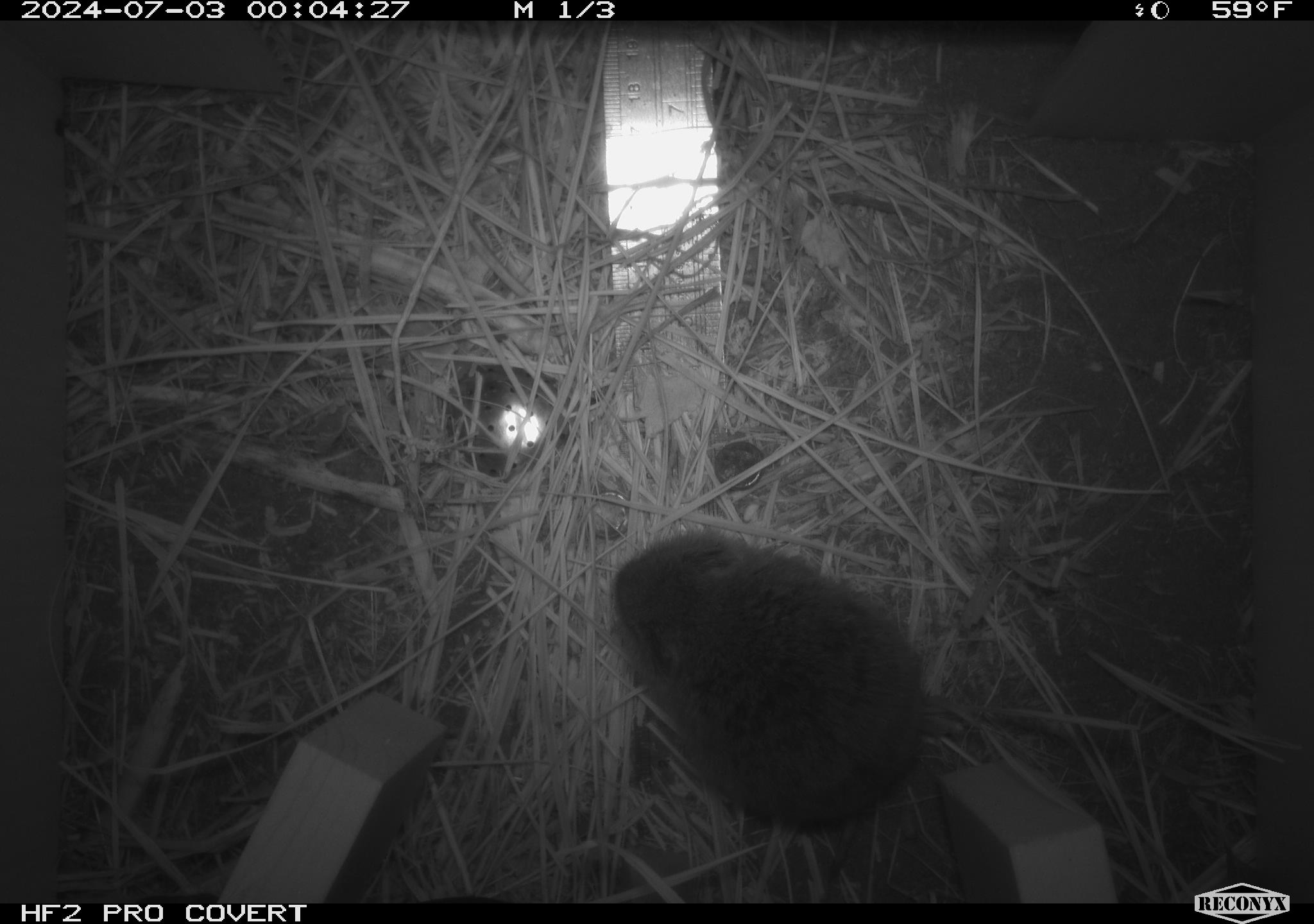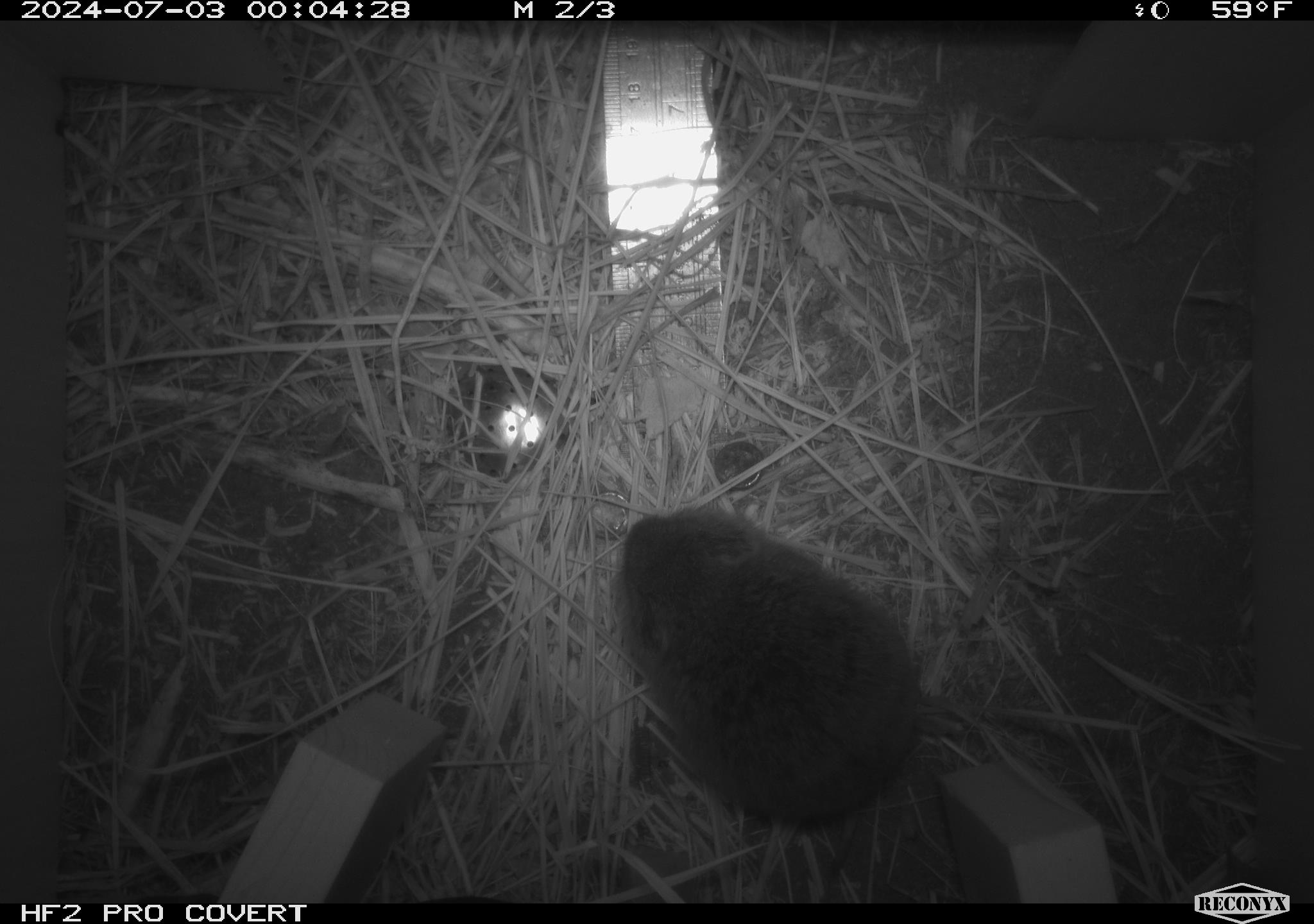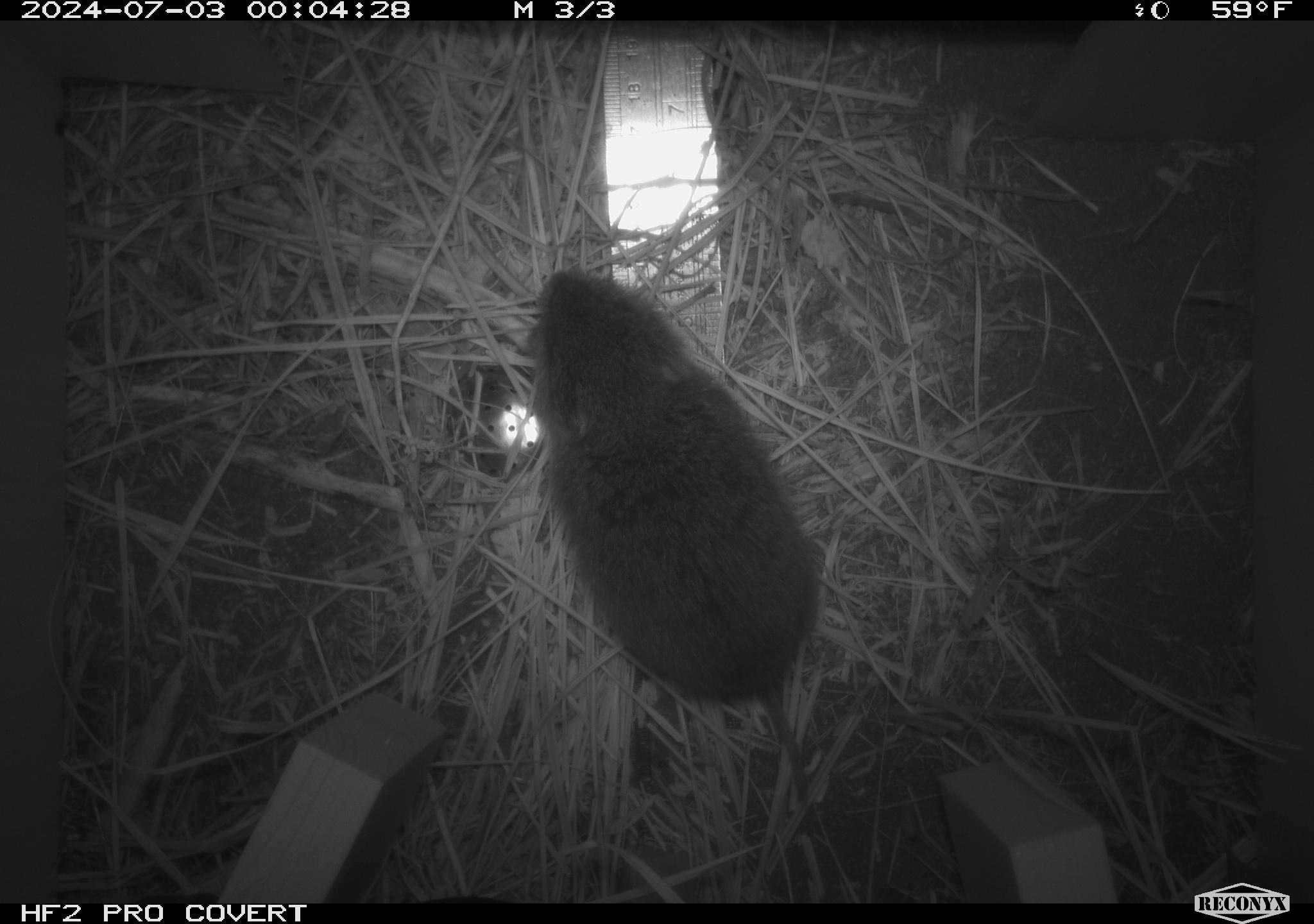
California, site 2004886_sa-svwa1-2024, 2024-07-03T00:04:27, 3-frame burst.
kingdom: Animalia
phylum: Chordata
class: Mammalia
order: Rodentia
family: Cricetidae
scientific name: Arvicolinae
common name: voles, lemmings, and muskrats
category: arvicolinae subfamily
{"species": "arvicolinae subfamily (voles, lemmings, and muskrats) (Arvicolinae)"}